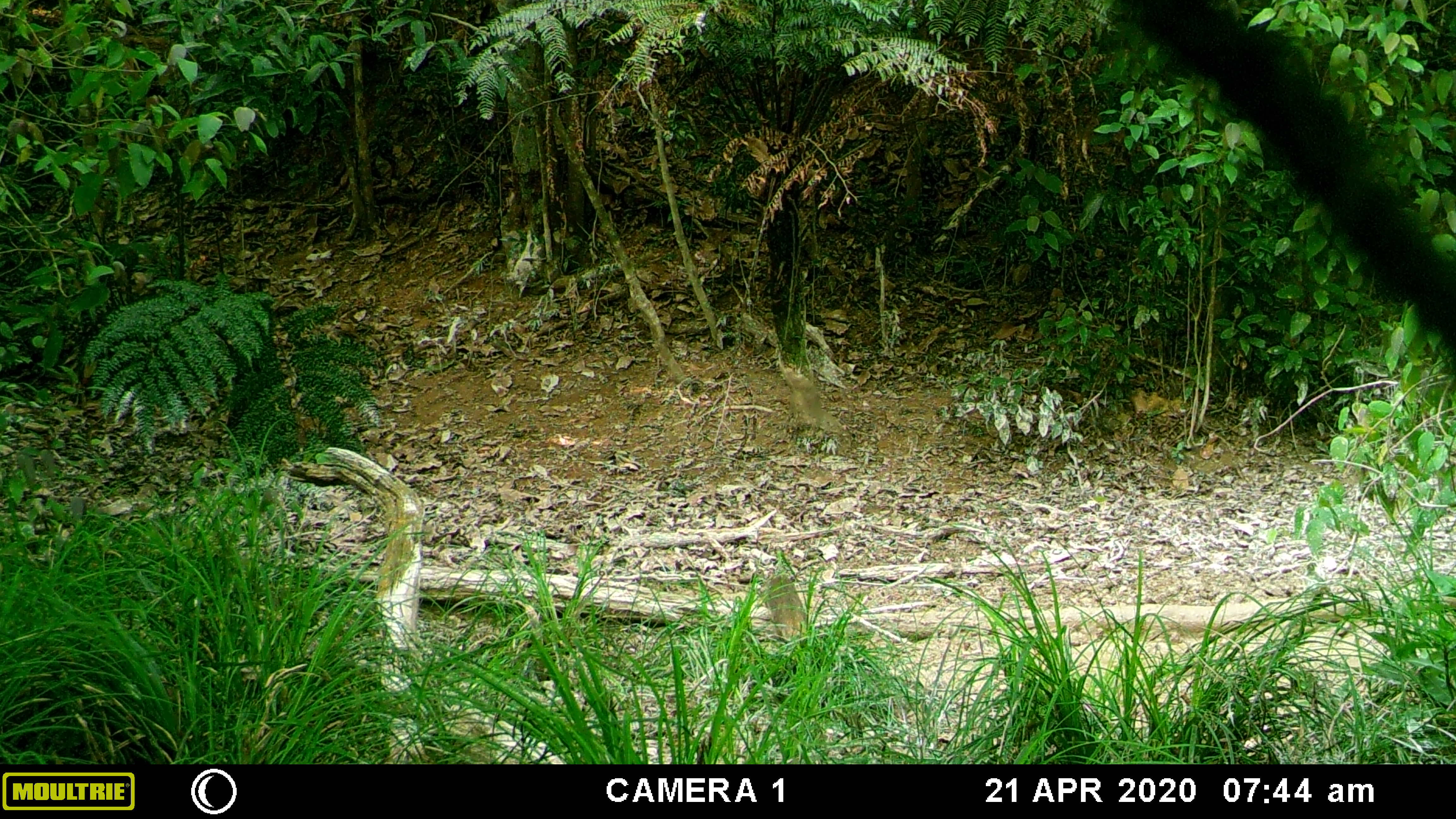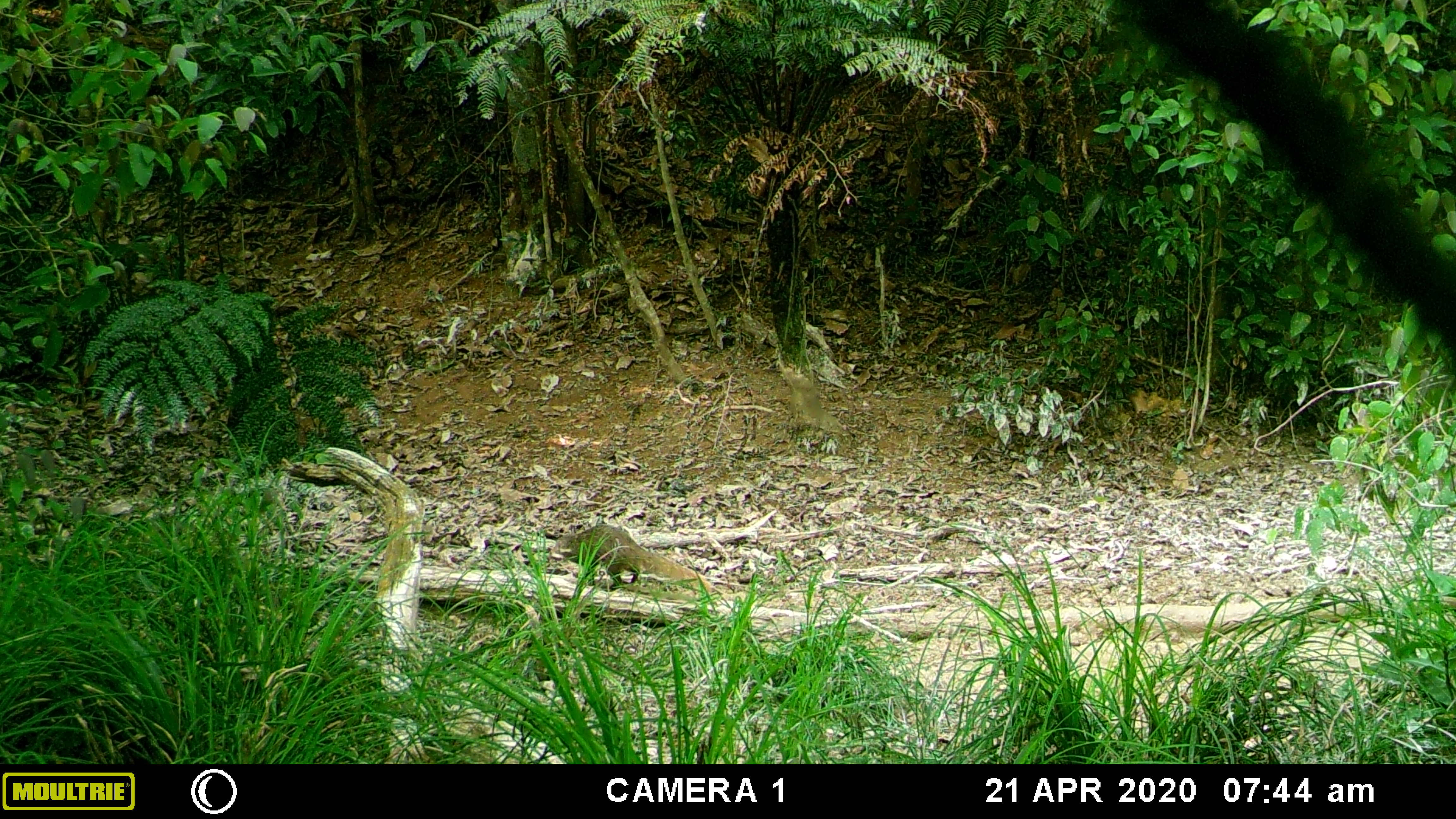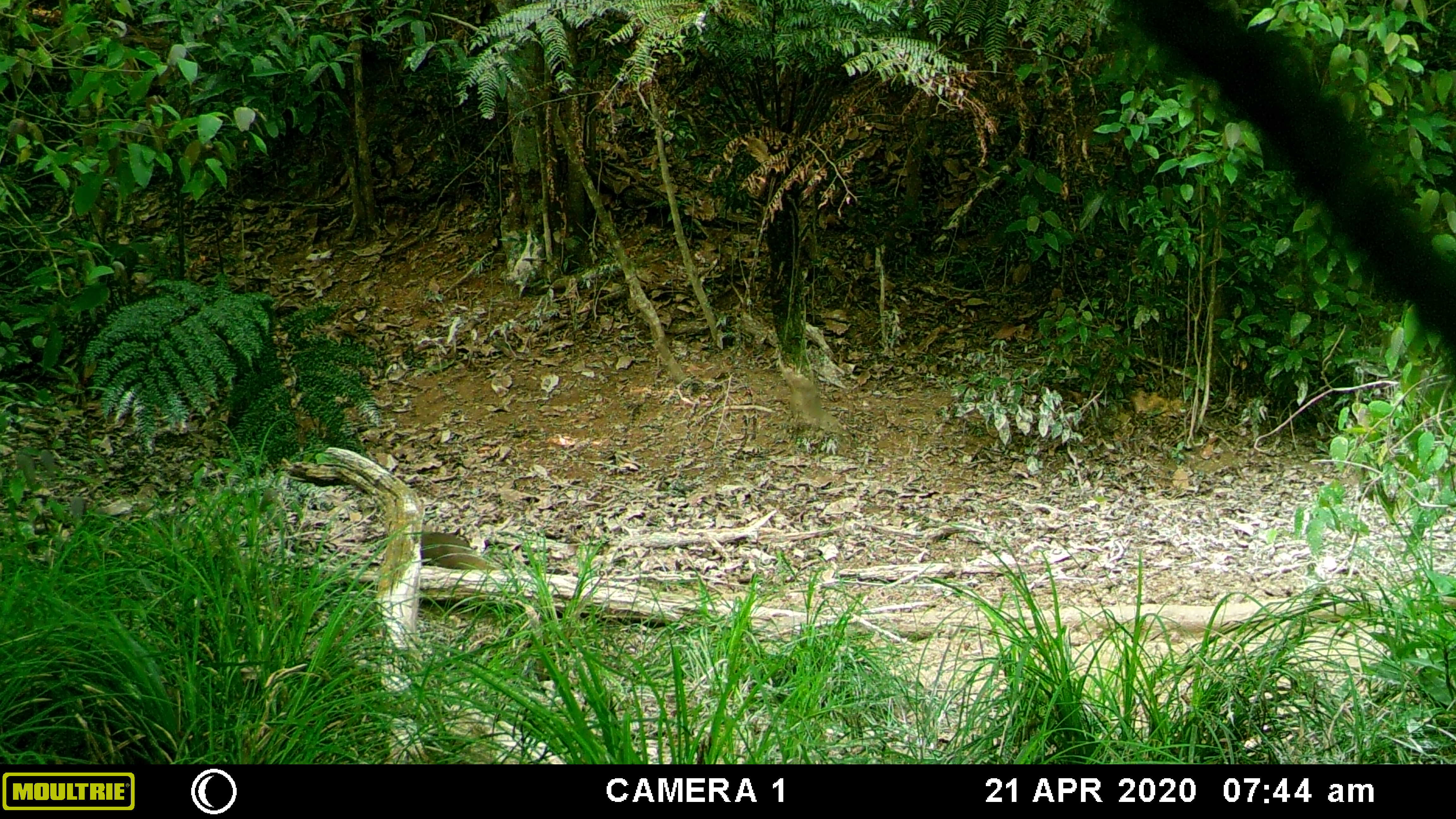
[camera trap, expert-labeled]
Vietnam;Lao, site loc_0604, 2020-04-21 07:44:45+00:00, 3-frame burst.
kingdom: Animalia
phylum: Chordata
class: Mammalia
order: Carnivora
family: Herpestidae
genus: Urva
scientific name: Urva urva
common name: crab-eating mongoose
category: crab eating mongoose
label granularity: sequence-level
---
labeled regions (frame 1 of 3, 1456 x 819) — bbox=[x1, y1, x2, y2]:
crab eating mongoose: bbox=[762, 572, 806, 644]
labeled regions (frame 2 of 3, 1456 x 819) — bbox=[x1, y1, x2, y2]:
crab eating mongoose: bbox=[546, 523, 710, 590]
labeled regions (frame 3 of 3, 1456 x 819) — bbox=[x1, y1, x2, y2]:
crab eating mongoose: bbox=[420, 530, 497, 570]